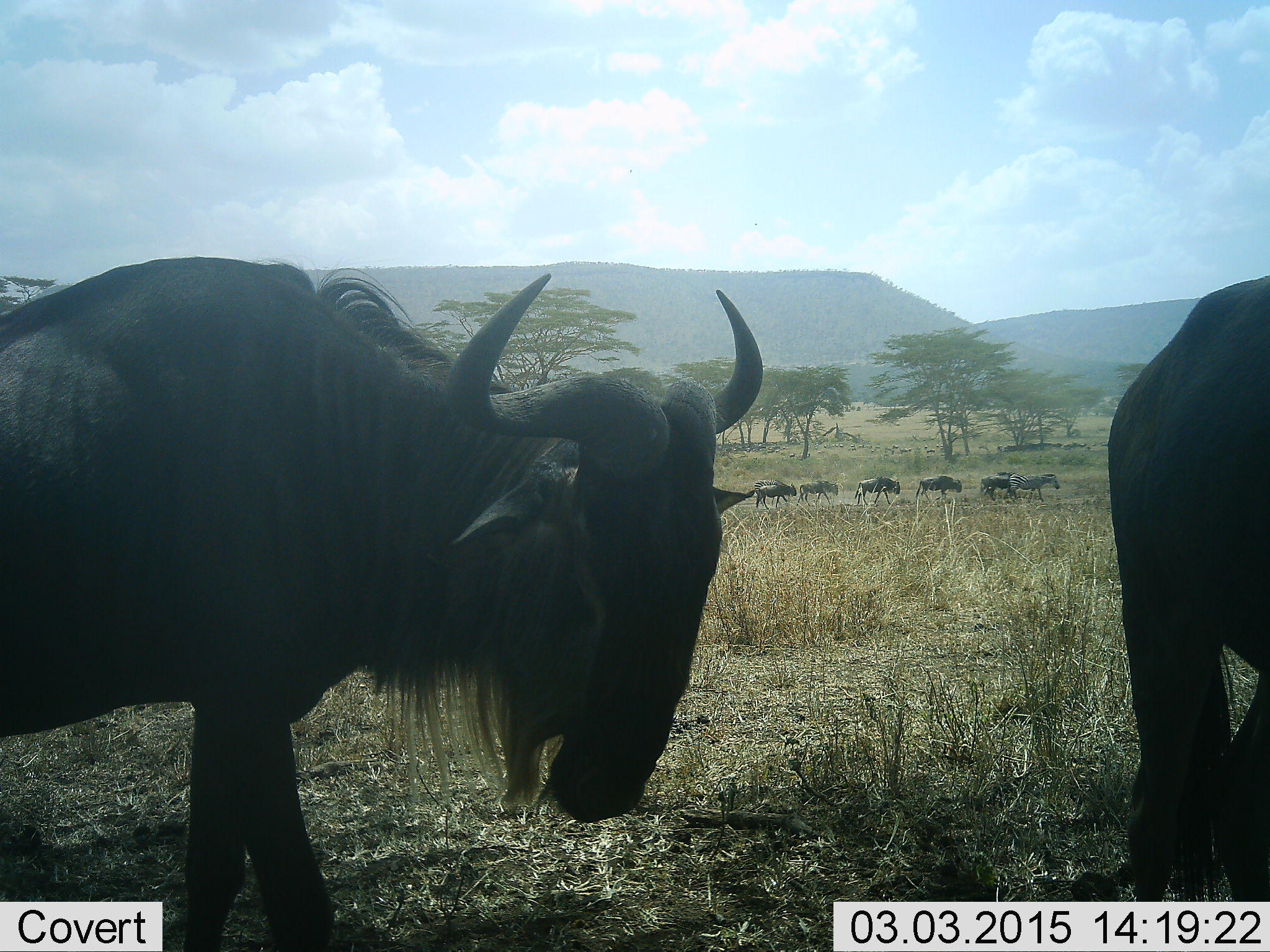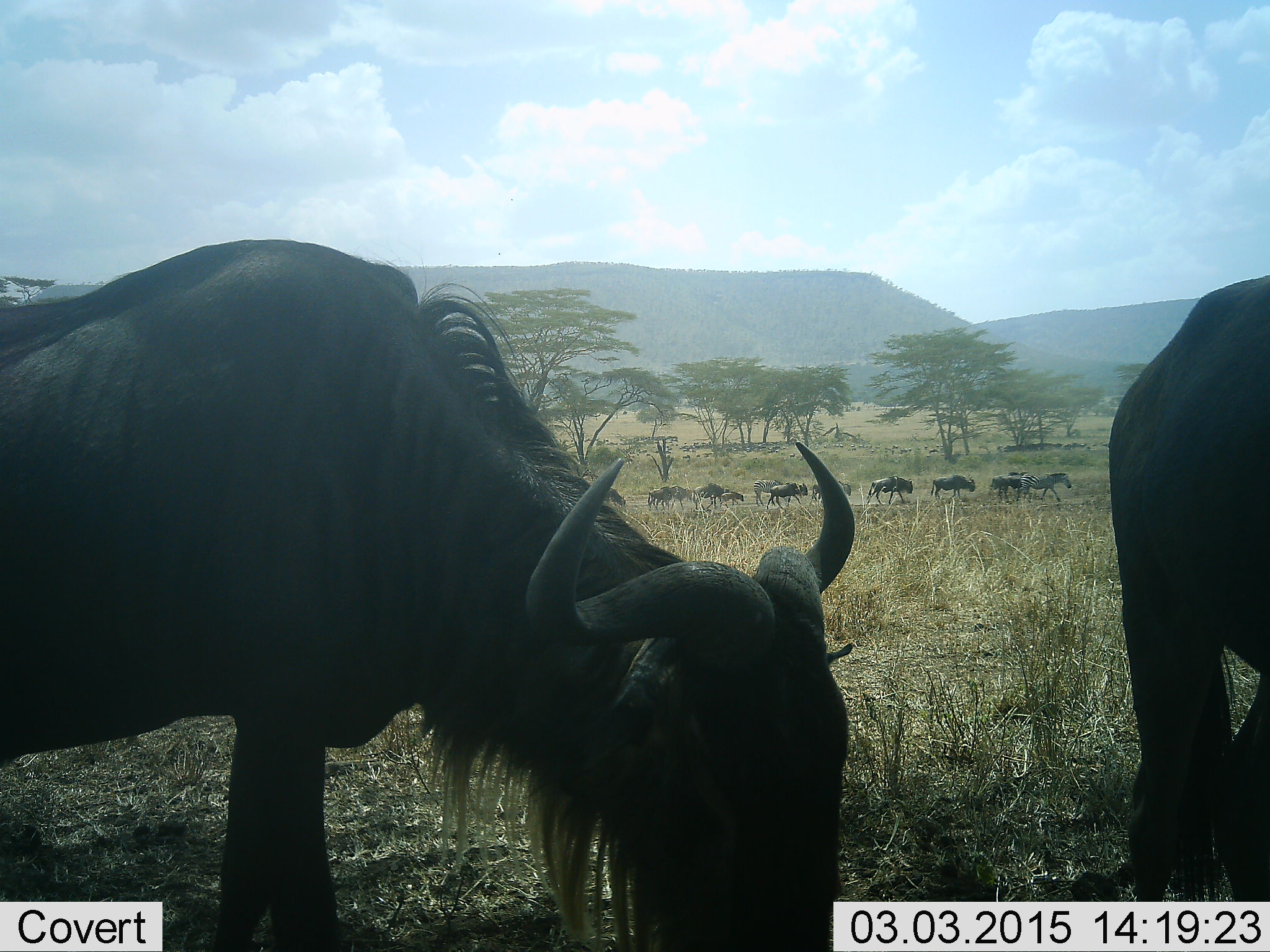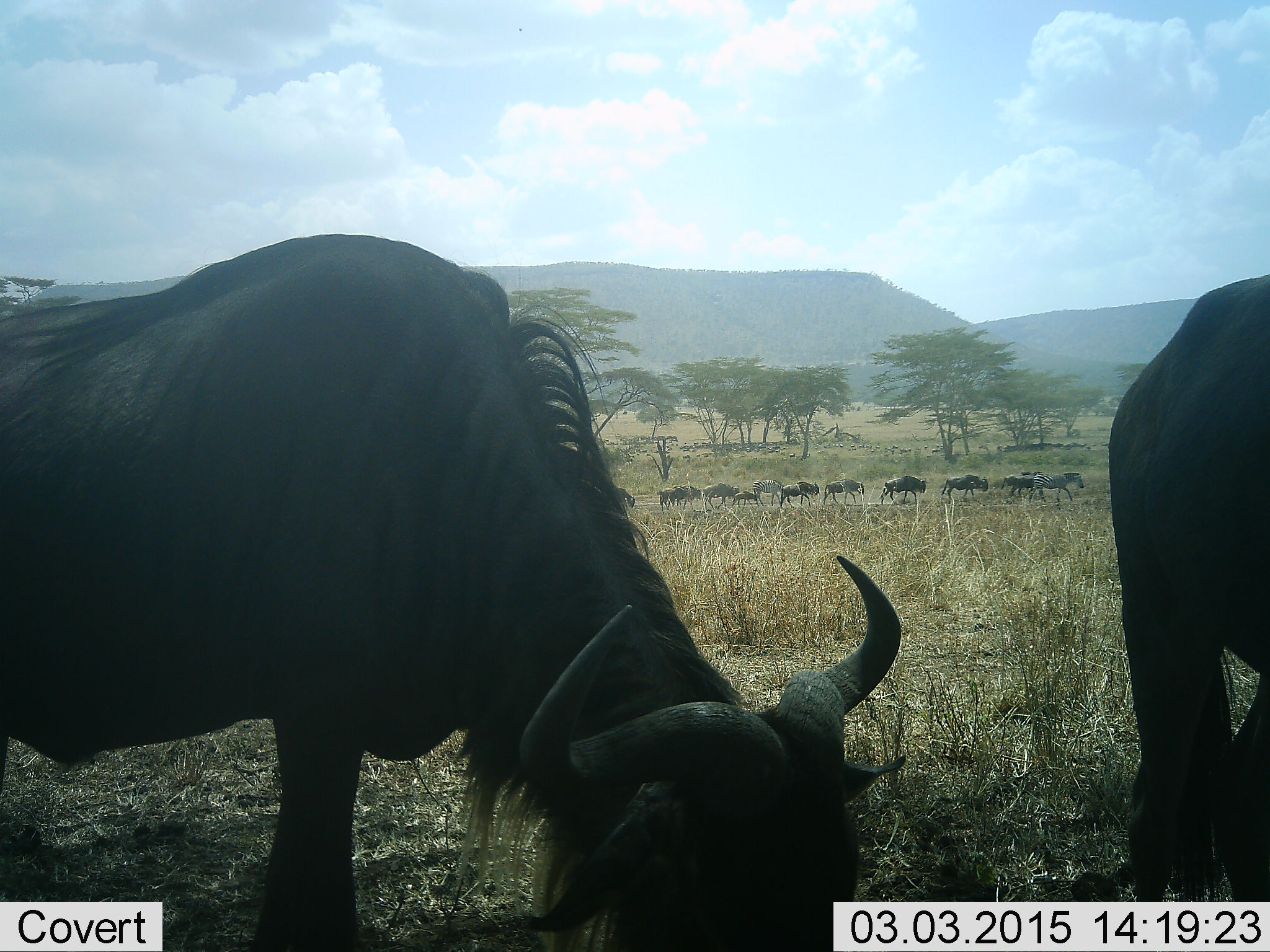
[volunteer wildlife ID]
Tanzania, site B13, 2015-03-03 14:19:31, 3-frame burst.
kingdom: Animalia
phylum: Chordata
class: Mammalia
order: Artiodactyla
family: Bovidae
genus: Connochaetes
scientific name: Connochaetes taurinus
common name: blue wildebeest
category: wildebeest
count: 11-50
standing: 38%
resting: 0%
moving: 94%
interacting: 0%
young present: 0%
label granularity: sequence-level